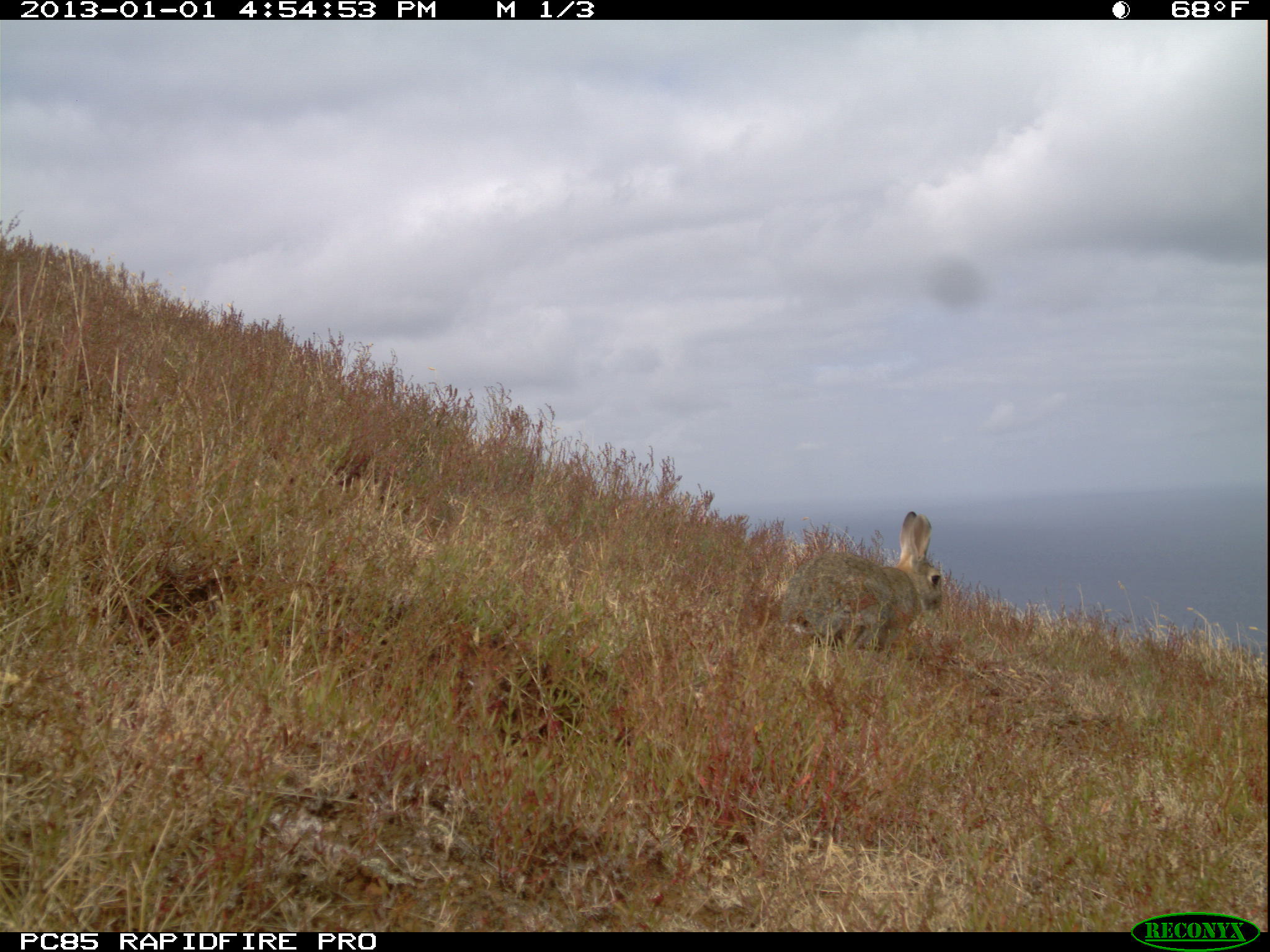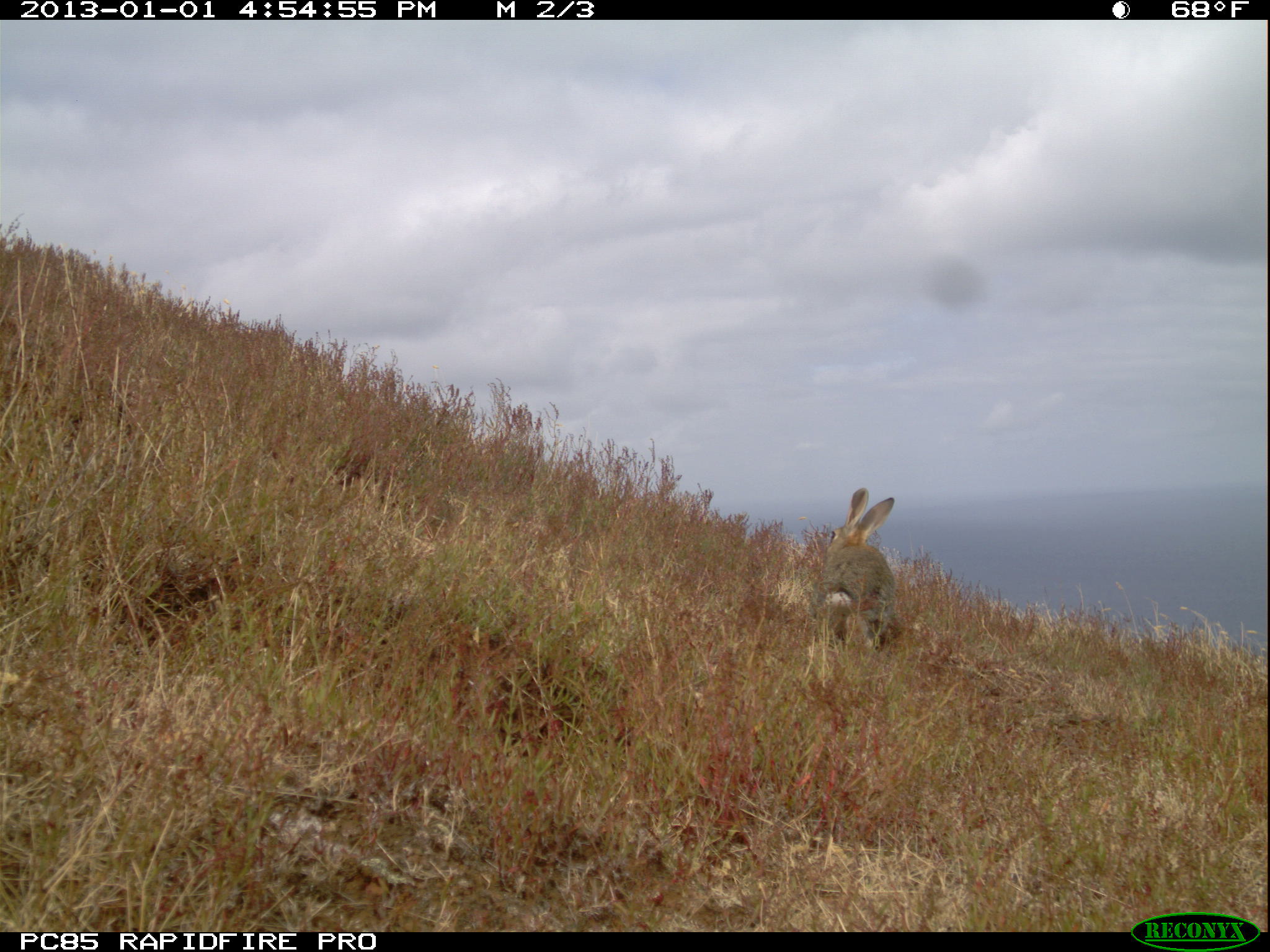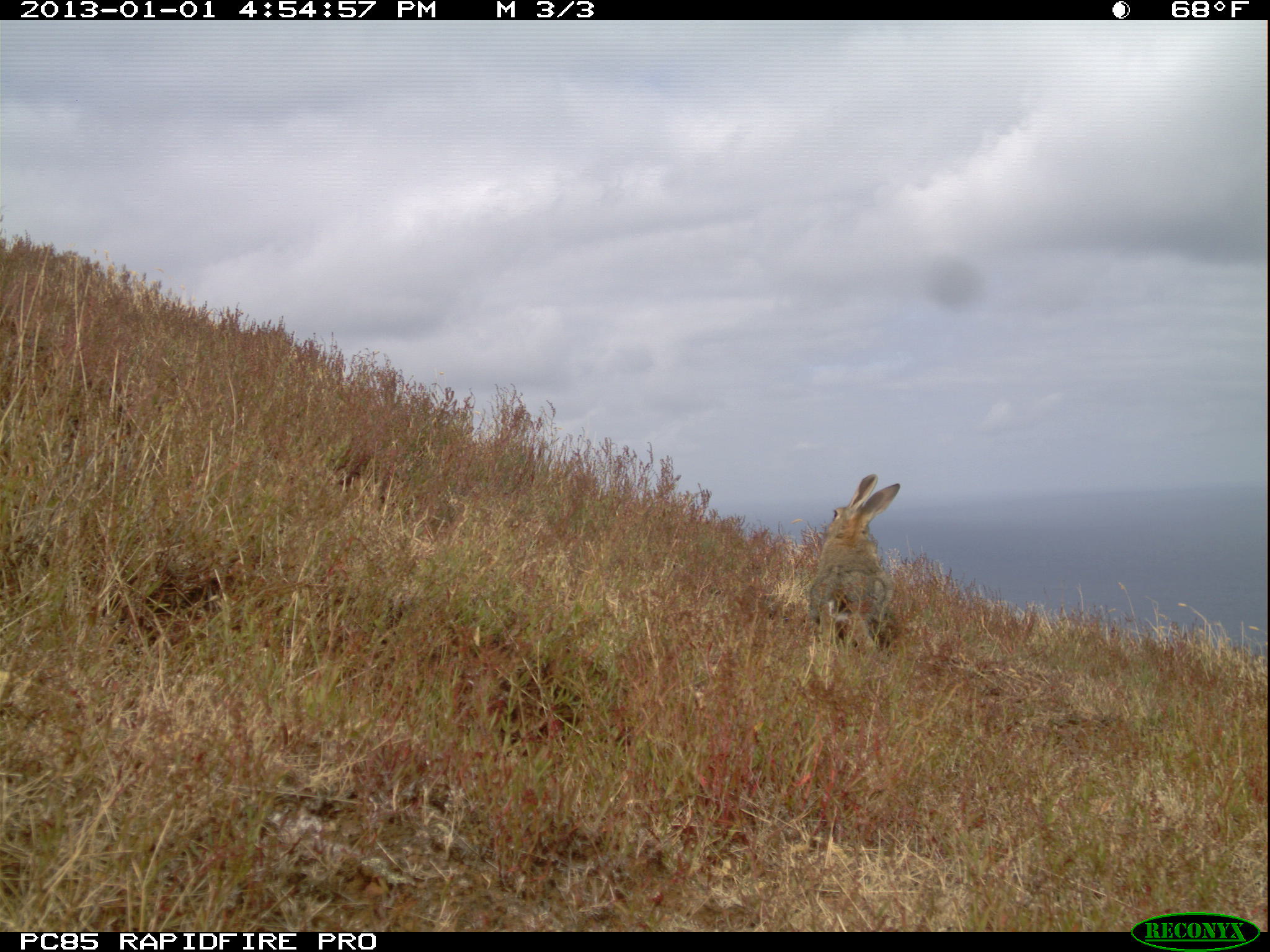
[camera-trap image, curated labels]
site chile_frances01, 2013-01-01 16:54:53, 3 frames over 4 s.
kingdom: Animalia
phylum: Chordata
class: Mammalia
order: Lagomorpha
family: Leporidae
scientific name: Leporidae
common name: rabbits and hares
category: rabbit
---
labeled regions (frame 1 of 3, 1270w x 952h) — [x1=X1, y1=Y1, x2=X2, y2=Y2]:
rabbit: [x1=778, y1=510, x2=945, y2=663]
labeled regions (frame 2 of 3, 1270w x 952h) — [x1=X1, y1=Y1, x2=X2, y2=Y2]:
rabbit: [x1=810, y1=488, x2=900, y2=658]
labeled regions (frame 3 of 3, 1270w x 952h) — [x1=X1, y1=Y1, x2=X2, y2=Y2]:
rabbit: [x1=803, y1=475, x2=902, y2=661]